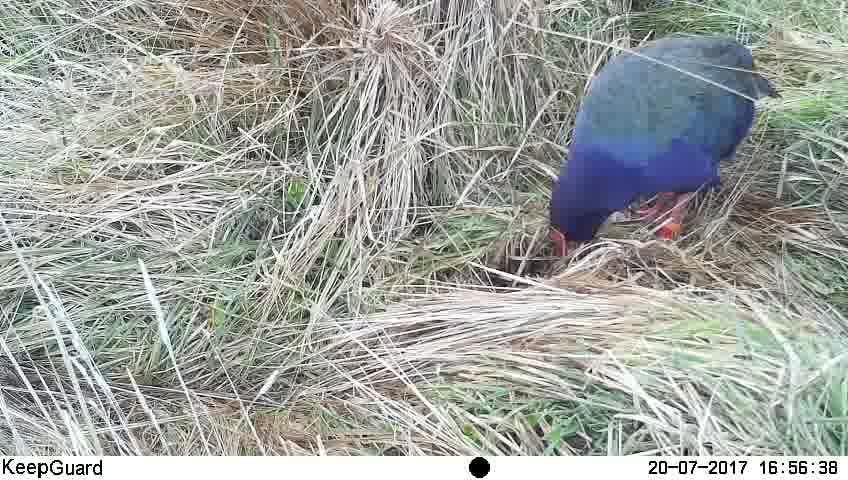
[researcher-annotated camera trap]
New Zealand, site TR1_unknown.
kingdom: Animalia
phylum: Chordata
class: Aves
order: Gruiformes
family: Rallidae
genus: Porphyrio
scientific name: Porphyrio mantelli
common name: takahe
Takahe (Porphyrio mantelli).